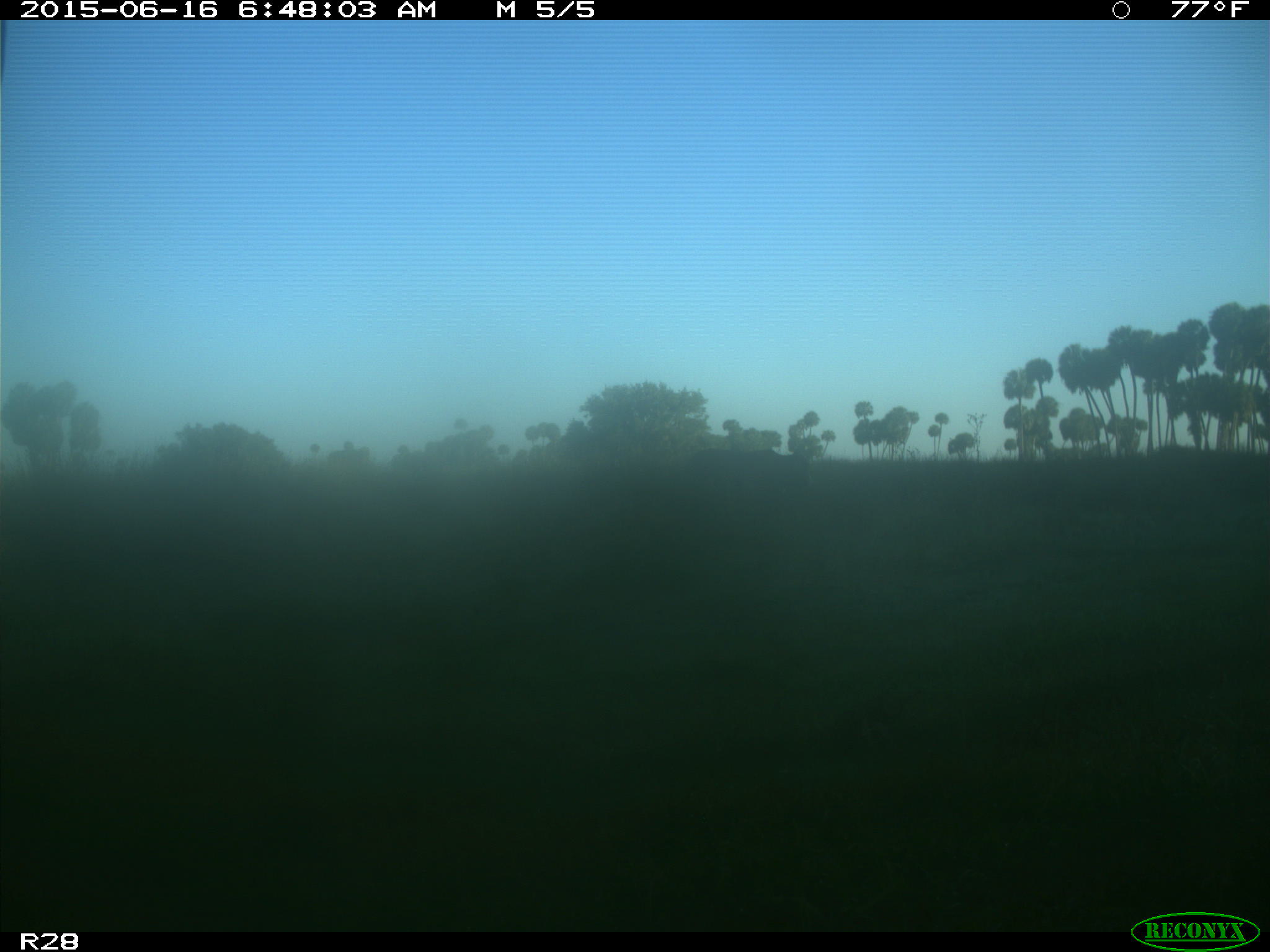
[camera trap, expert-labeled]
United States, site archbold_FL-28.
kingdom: Animalia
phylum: Chordata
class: Mammalia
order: Artiodactyla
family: Bovidae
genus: Bos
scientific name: Bos taurus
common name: domestic cow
Bos taurus (domestic cow).